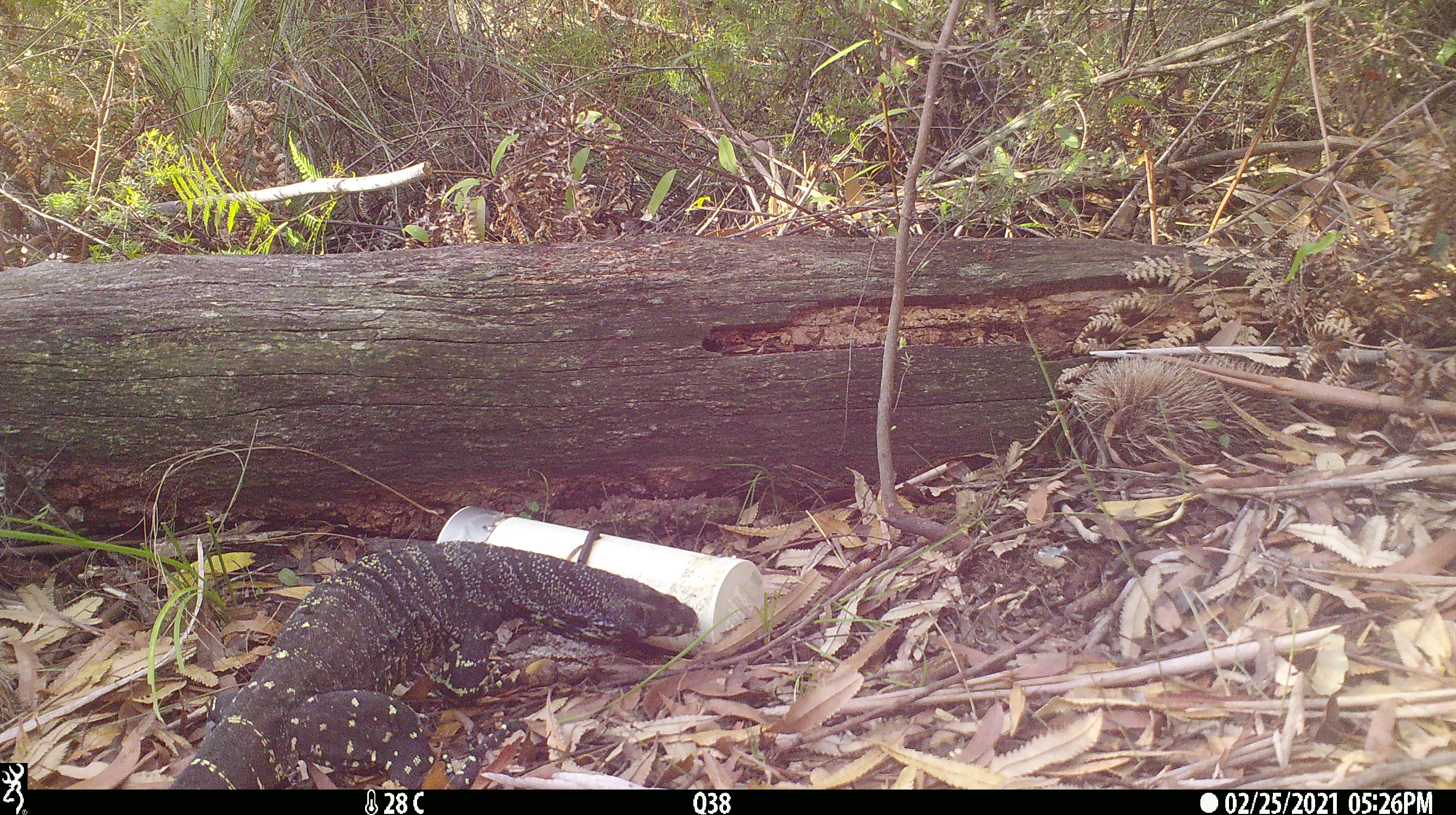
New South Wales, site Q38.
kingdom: Animalia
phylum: Chordata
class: Reptilia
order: Squamata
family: Varanidae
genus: Varanus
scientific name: Varanus varius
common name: lace monitor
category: goanna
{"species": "goanna (lace monitor) (Varanus varius)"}